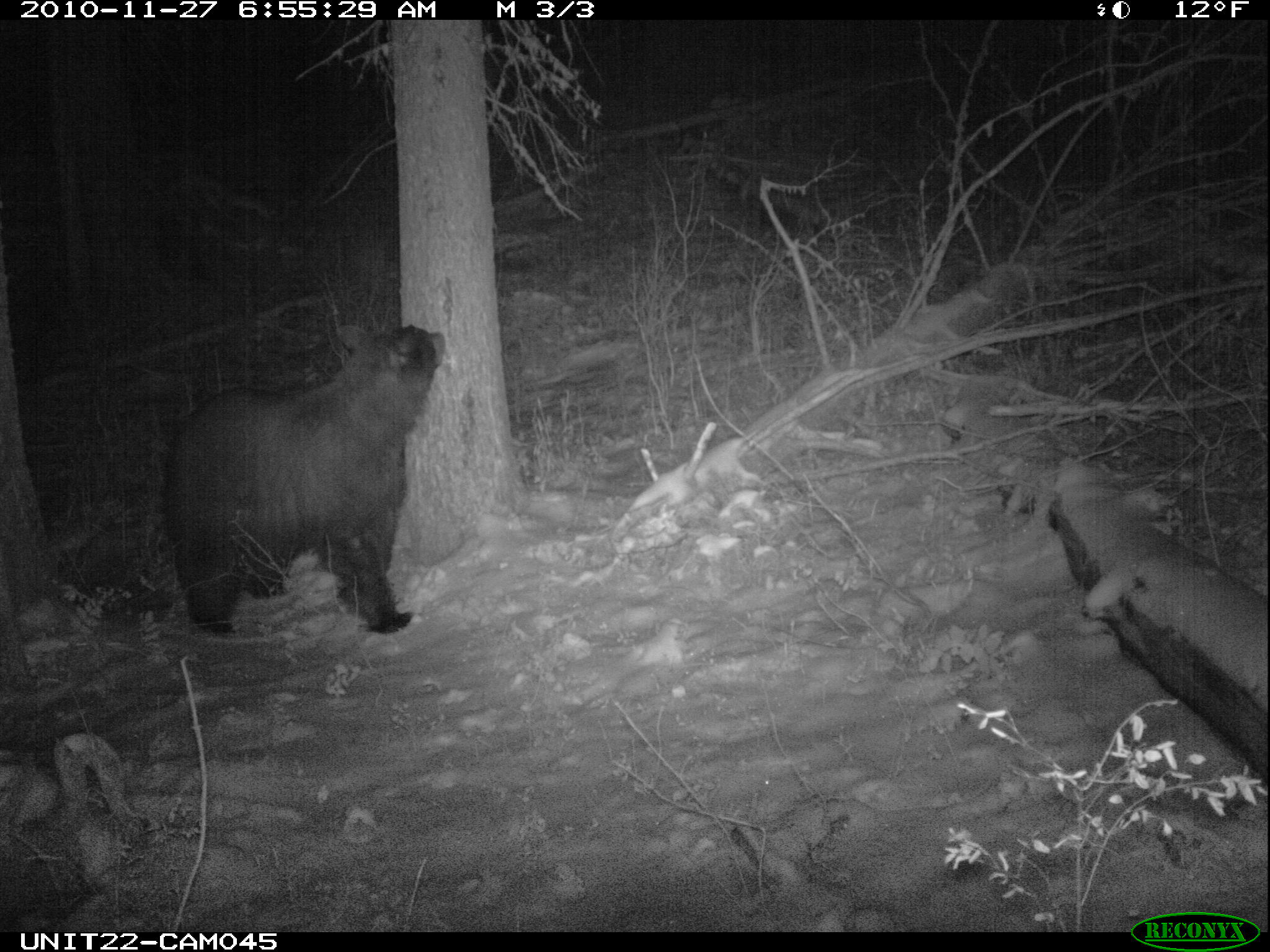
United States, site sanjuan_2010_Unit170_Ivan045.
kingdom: Animalia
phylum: Chordata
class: Mammalia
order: Carnivora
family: Ursidae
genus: Ursus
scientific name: Ursus americanus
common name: american black bear